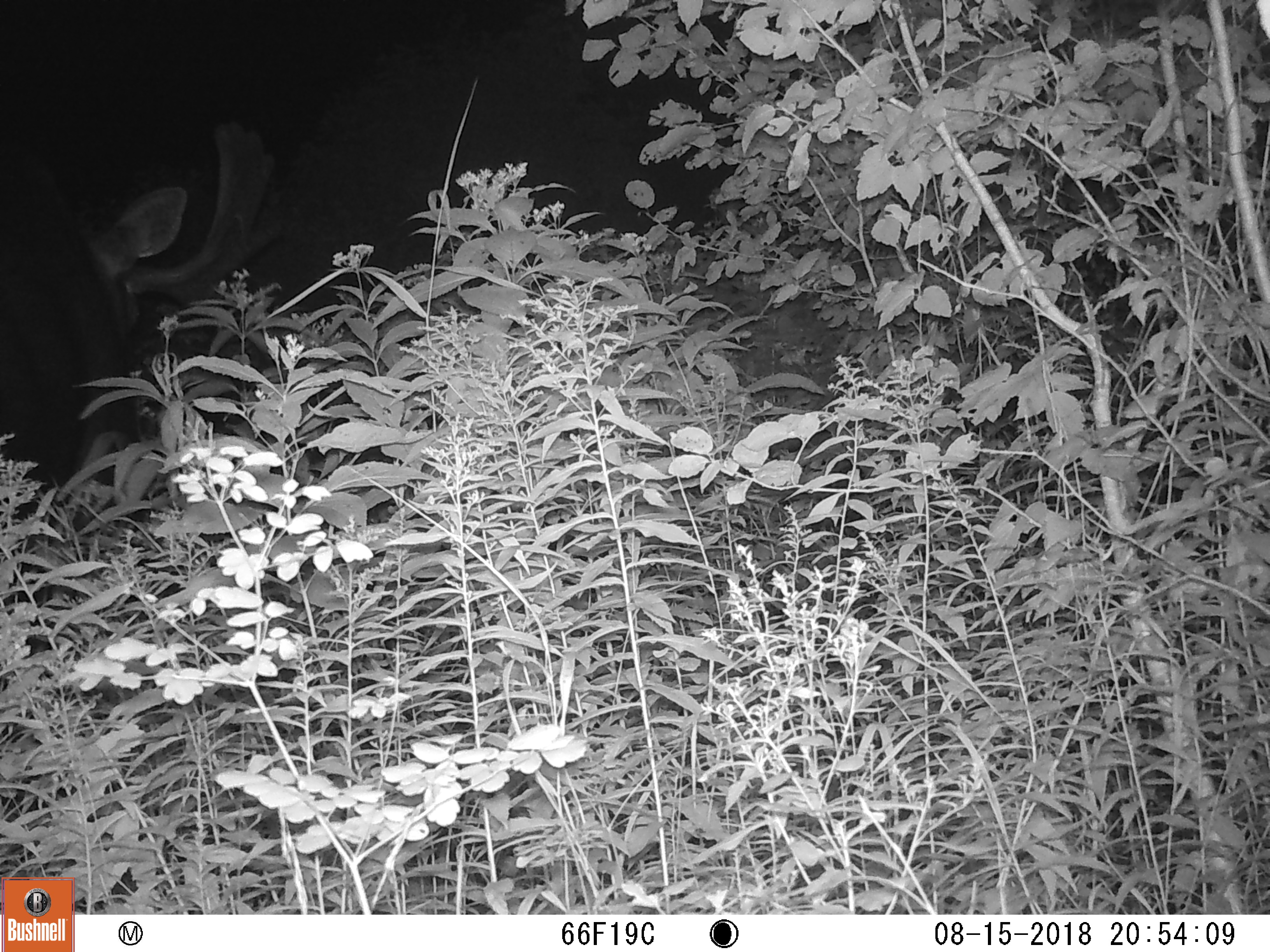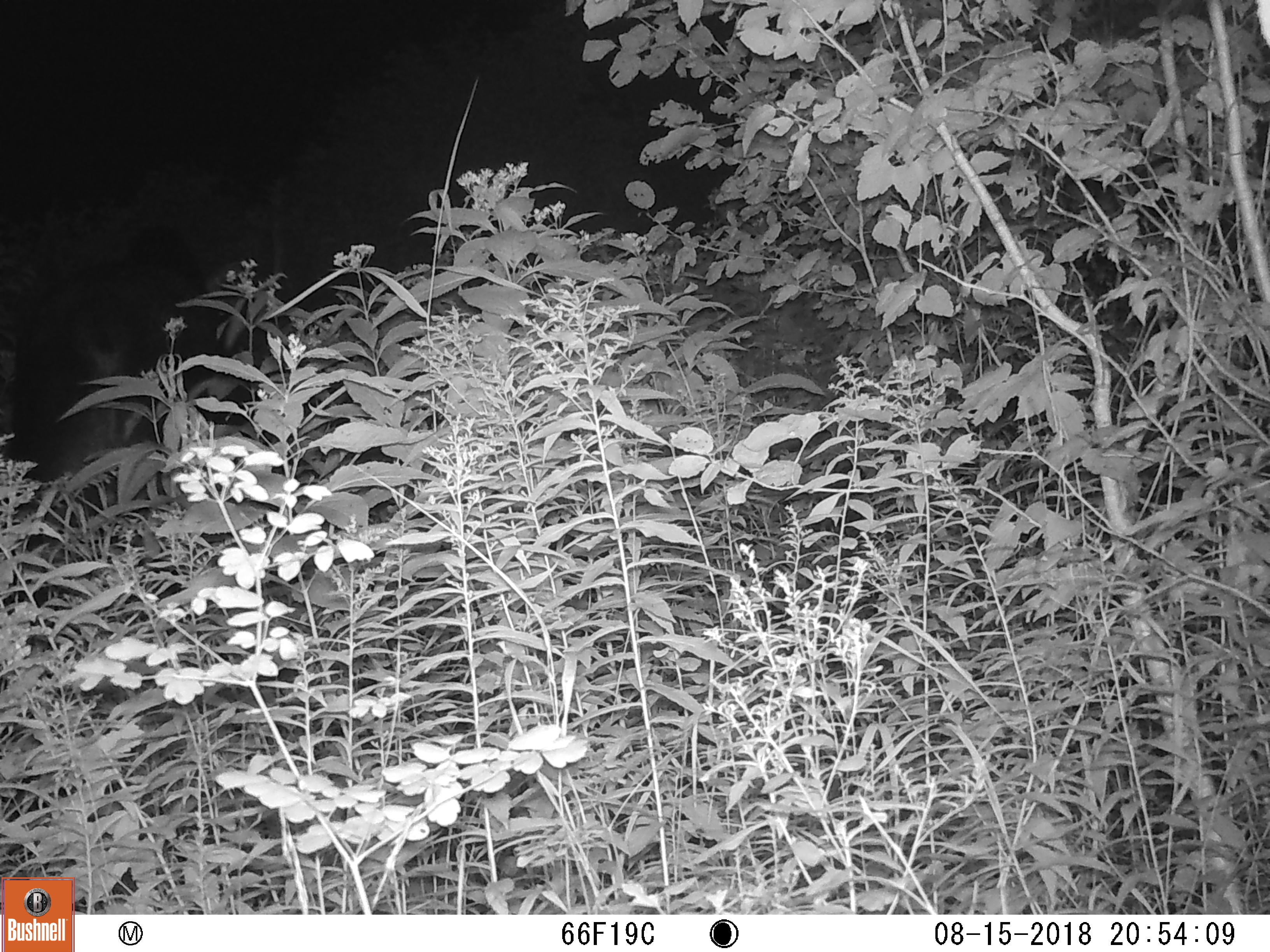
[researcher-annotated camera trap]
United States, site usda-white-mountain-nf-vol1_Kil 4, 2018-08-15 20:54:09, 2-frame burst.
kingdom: Animalia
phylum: Chordata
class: Mammalia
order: Artiodactyla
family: Cervidae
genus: Alces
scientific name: Alces alces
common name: moose